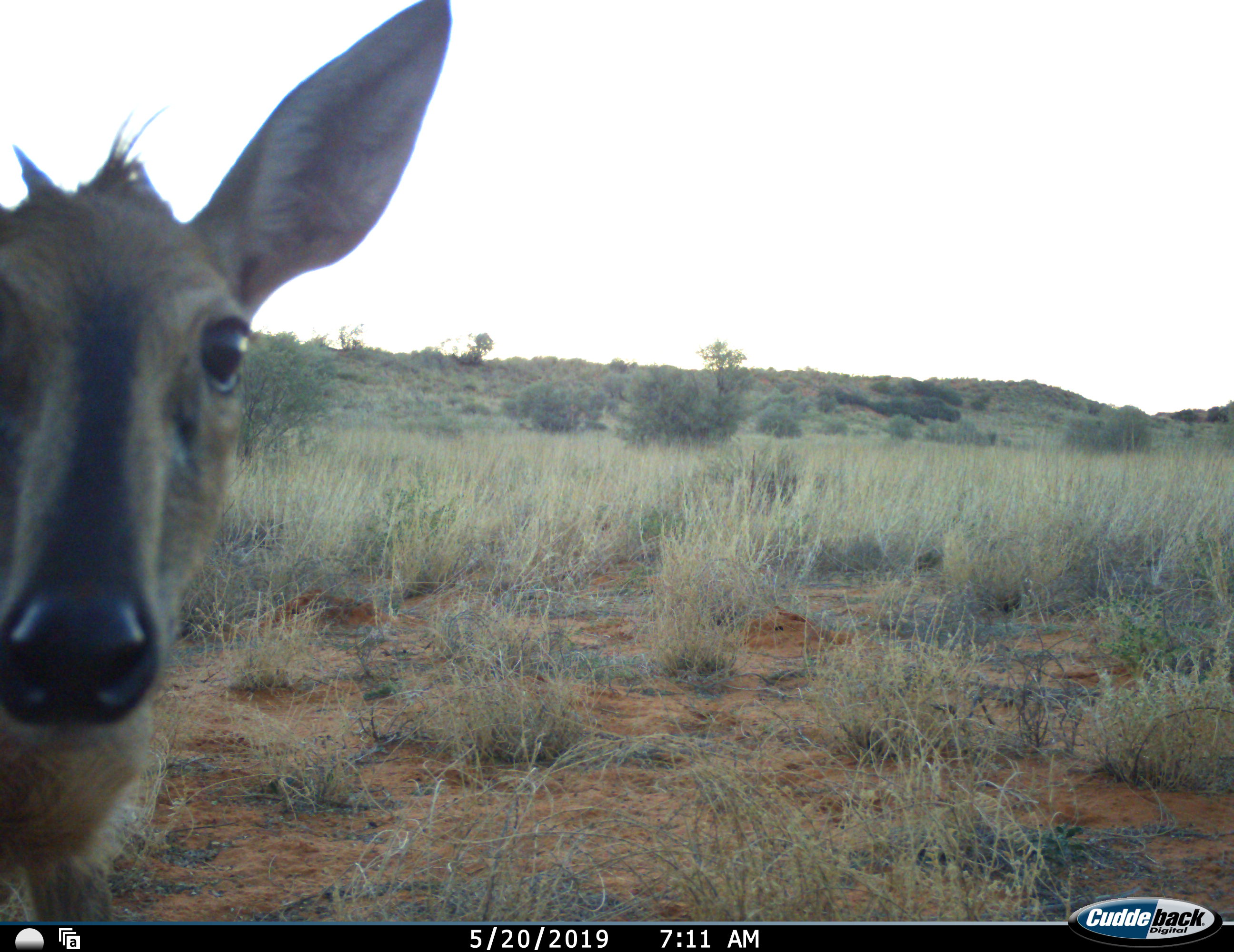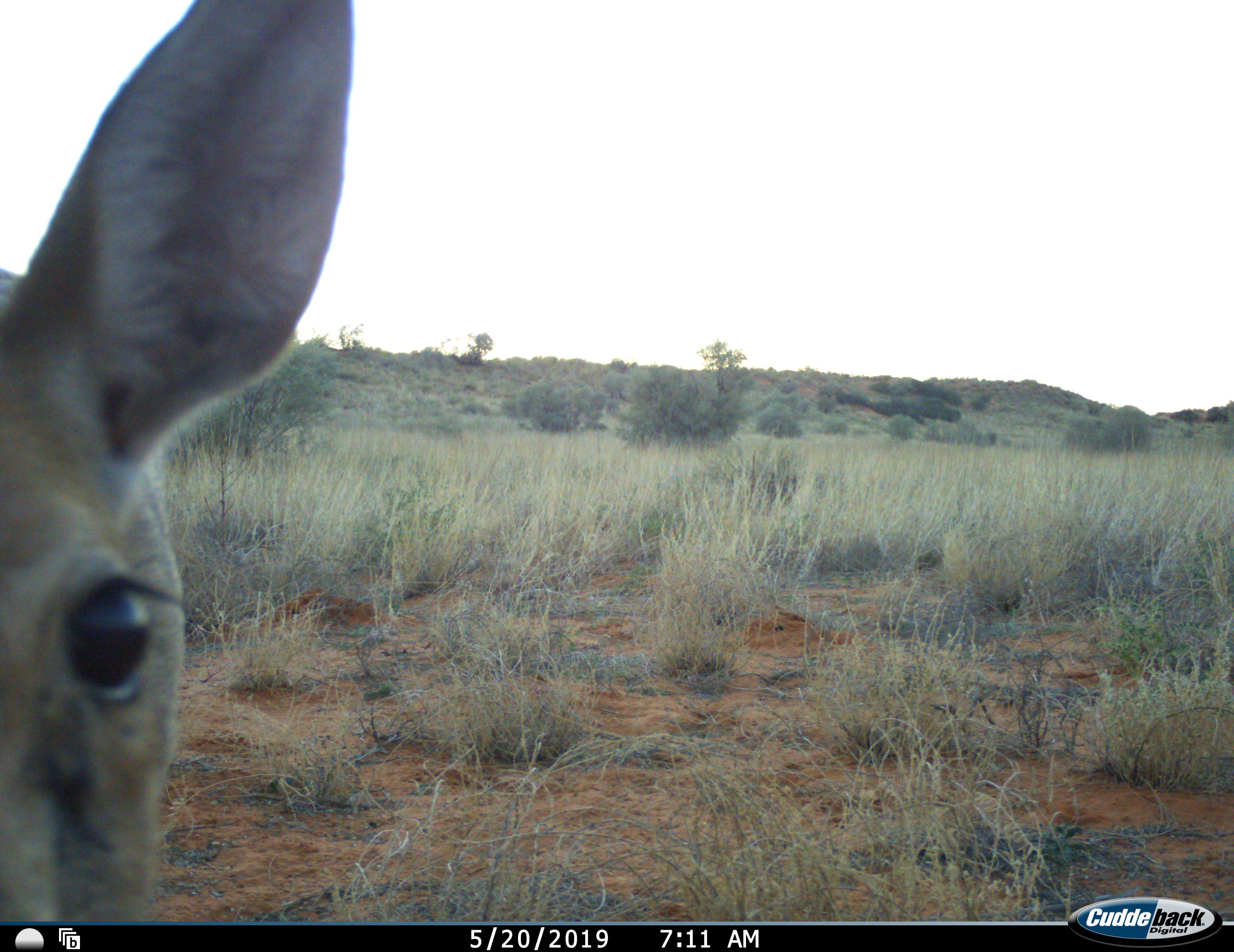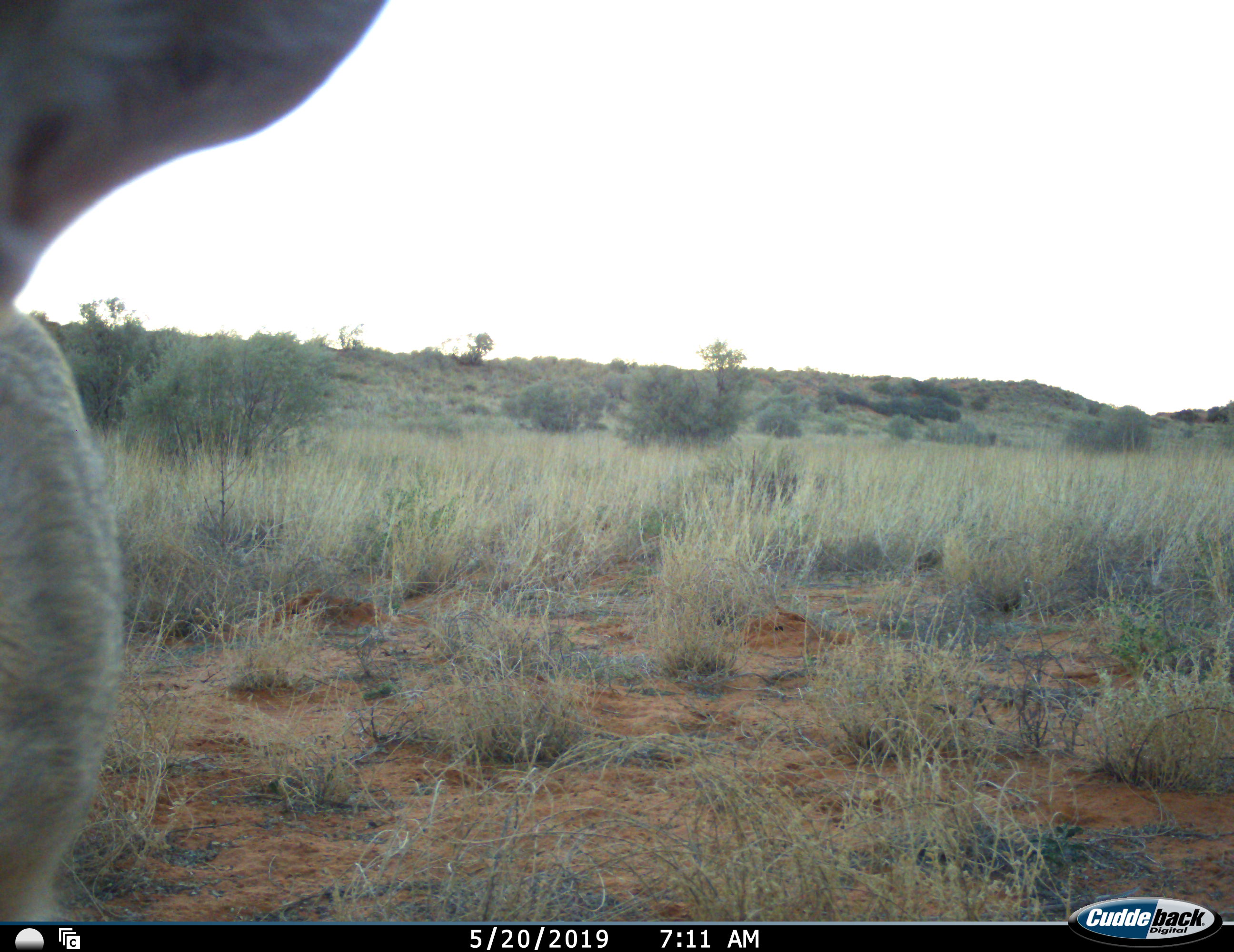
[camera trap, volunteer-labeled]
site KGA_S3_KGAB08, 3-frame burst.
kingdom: Animalia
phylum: Chordata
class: Mammalia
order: Artiodactyla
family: Bovidae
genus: Sylvicapra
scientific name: Sylvicapra grimmia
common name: common duiker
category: duikercommongrey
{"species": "duikercommongrey (common duiker) (Sylvicapra grimmia)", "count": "1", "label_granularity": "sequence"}